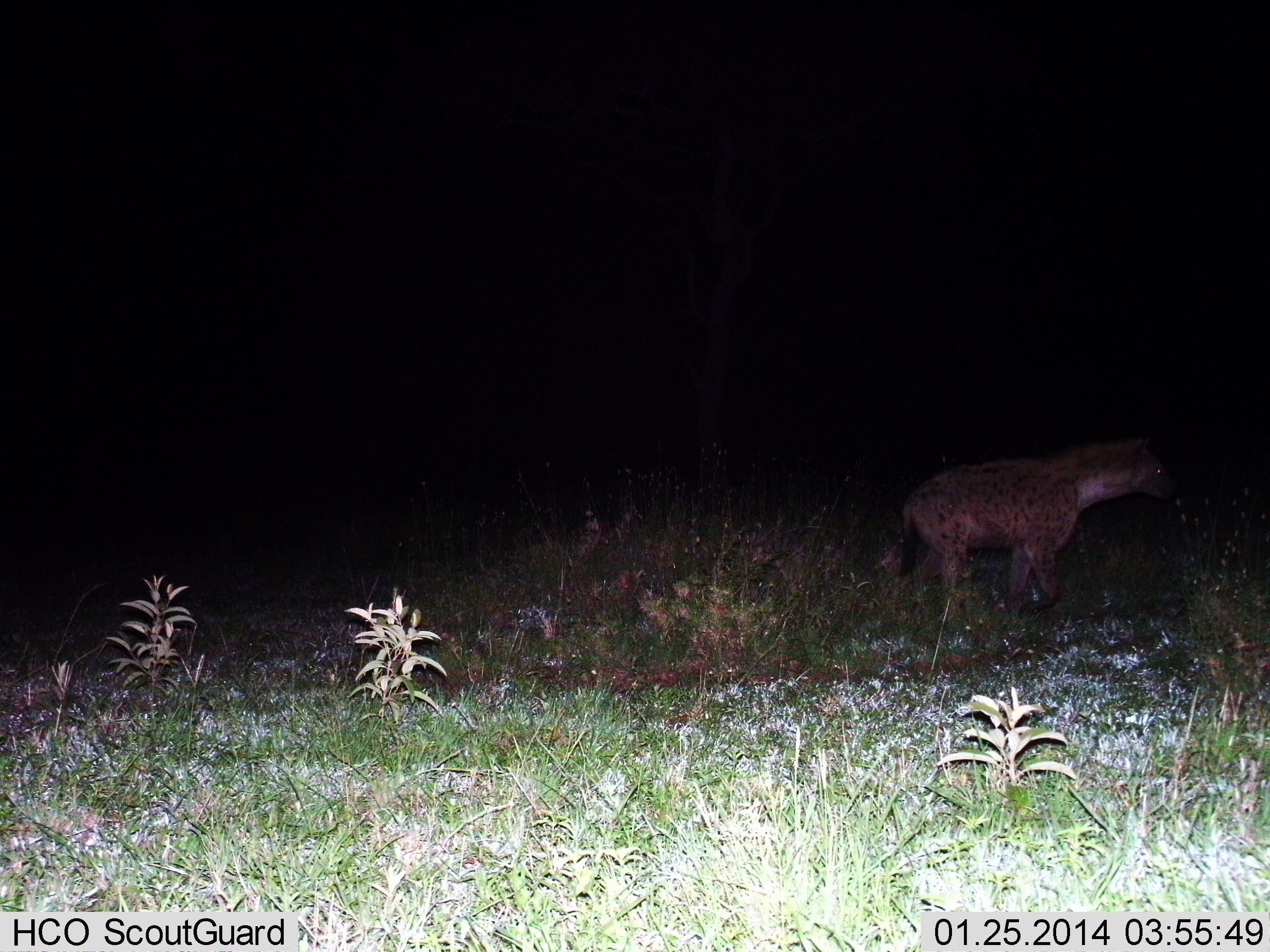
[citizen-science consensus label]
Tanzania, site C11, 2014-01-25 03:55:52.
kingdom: Animalia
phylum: Chordata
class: Mammalia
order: Carnivora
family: Hyaenidae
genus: Crocuta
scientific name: Crocuta crocuta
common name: spotted hyena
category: hyenaspotted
Hyenaspotted (spotted hyena) (Crocuta crocuta), count 1. Behavior (volunteer vote fractions): standing 30%, resting 0%, moving 70%, interacting 0%. Young present (vote fraction): 0%. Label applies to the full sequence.